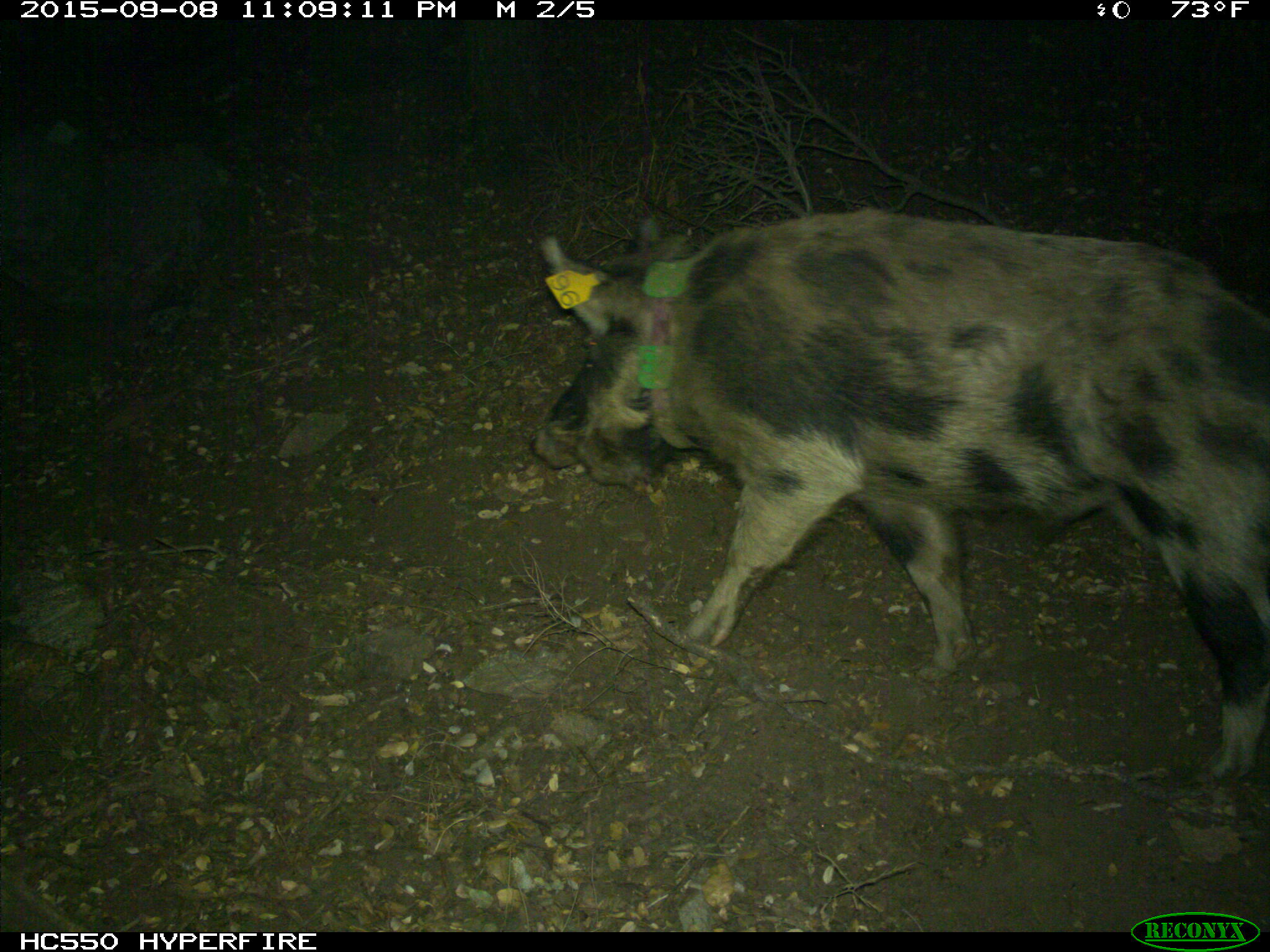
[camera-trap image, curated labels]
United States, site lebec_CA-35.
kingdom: Animalia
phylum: Chordata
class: Mammalia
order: Artiodactyla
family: Suidae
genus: Sus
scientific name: Sus scrofa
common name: wild boar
Sus scrofa (wild boar).